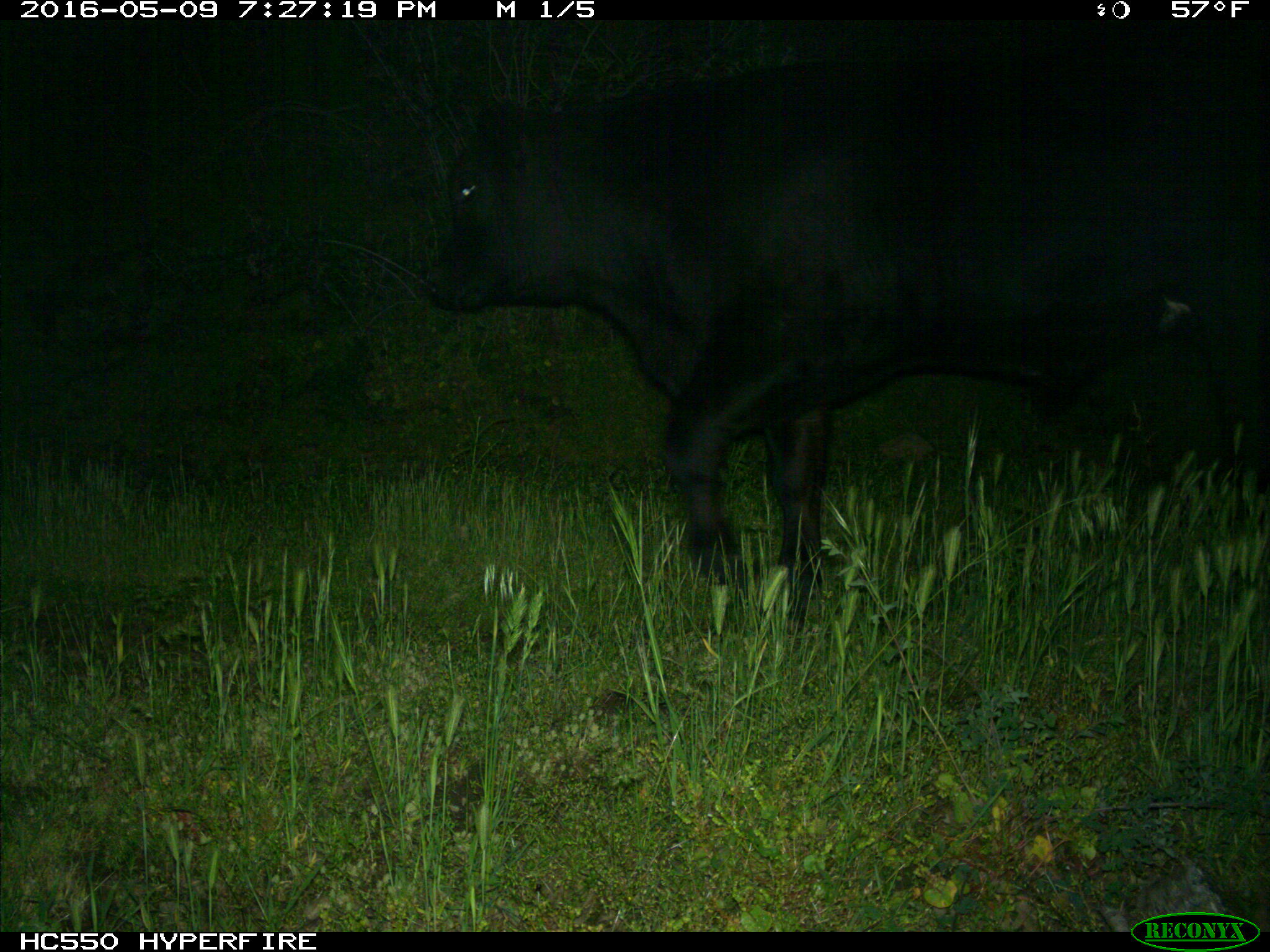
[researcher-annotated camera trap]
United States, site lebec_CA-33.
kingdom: Animalia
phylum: Chordata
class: Mammalia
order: Artiodactyla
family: Bovidae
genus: Bos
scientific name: Bos taurus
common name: domestic cow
Bos taurus (domestic cow).